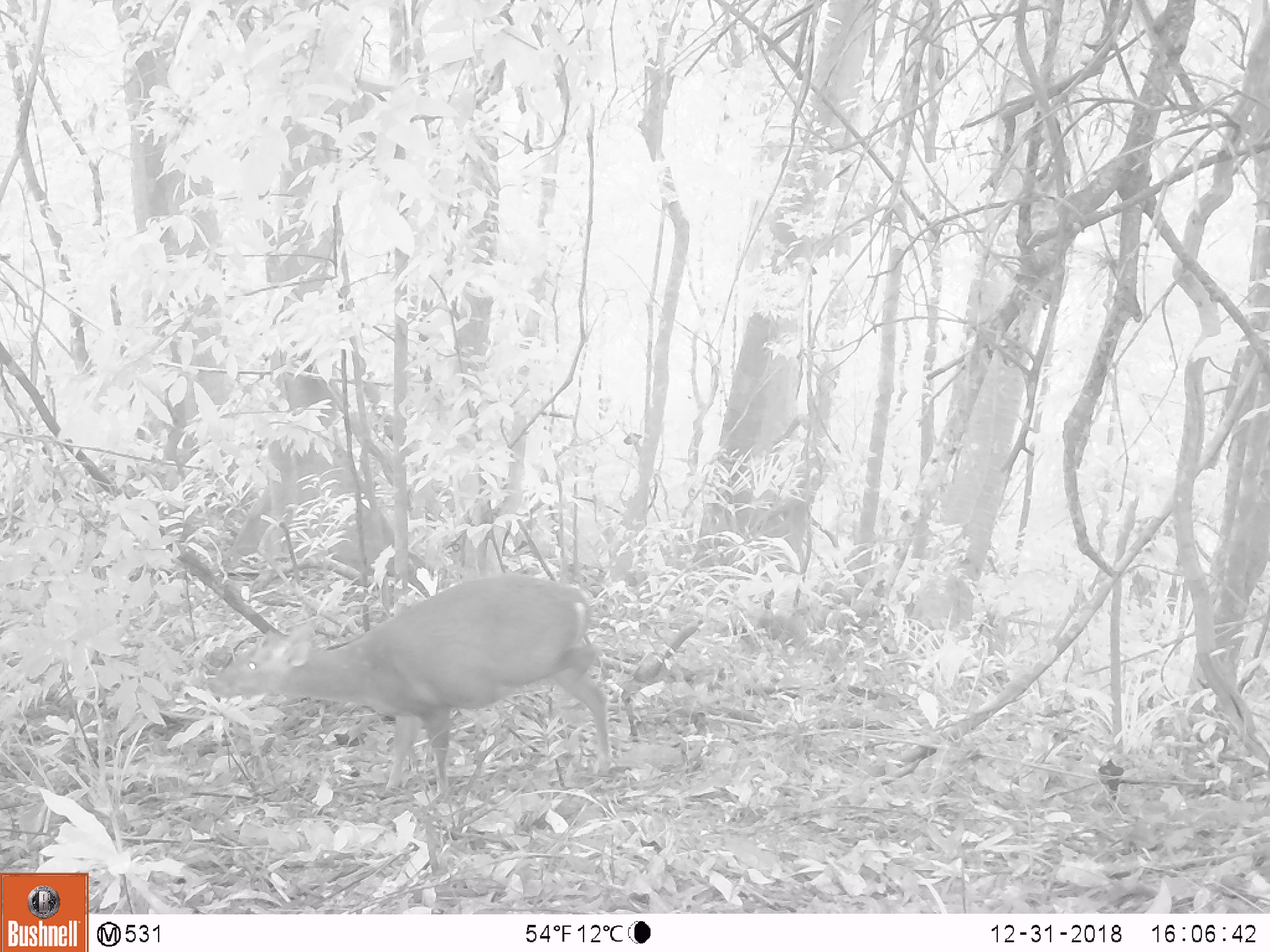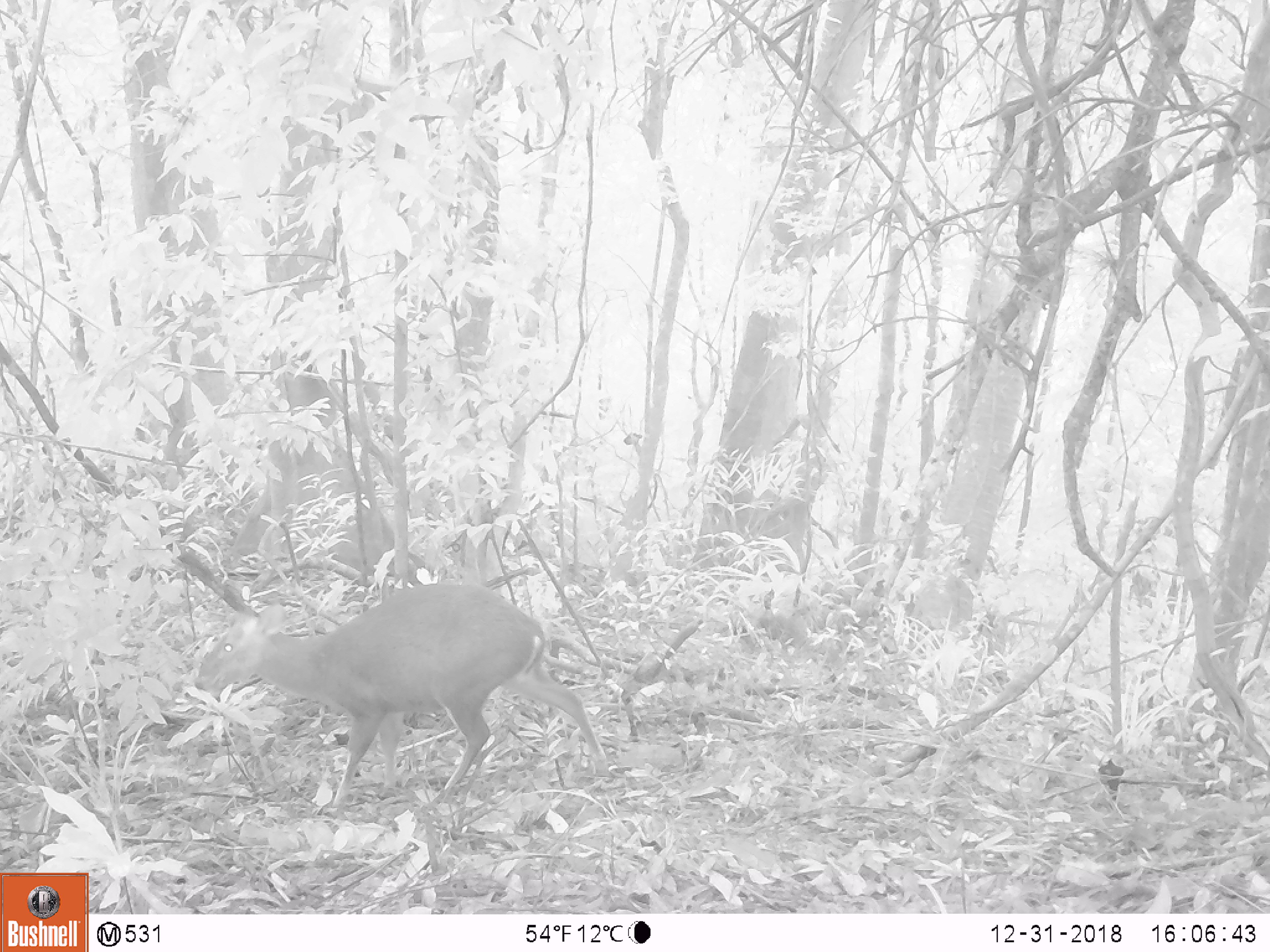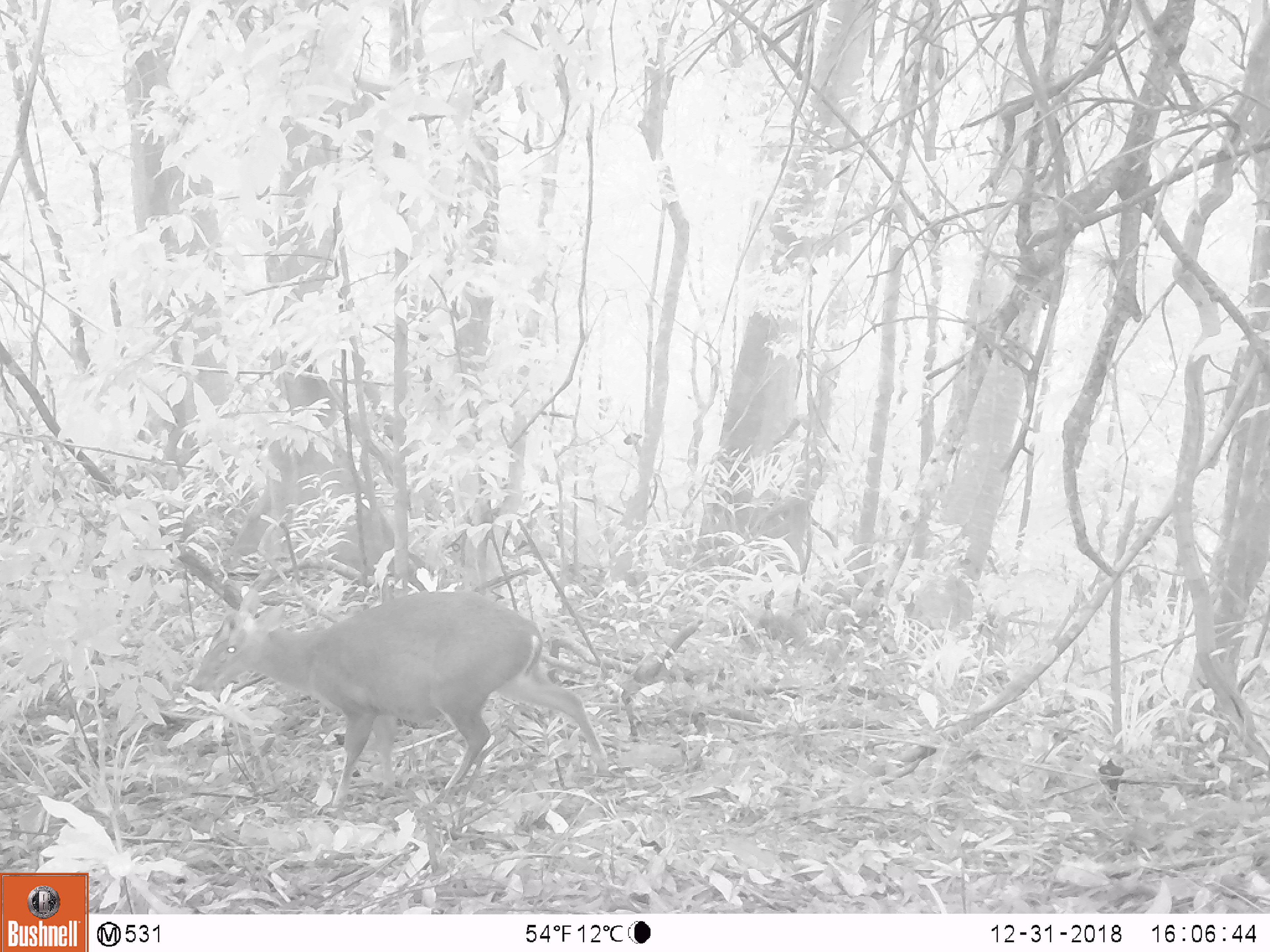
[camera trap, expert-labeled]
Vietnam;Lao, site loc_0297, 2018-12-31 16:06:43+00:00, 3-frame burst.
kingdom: Animalia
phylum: Chordata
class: Mammalia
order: Artiodactyla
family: Cervidae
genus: Muntiacus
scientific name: Muntiacus rooseveltorum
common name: roosevelt's muntjac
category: roosevelts muntjac group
Roosevelts muntjac group (roosevelt's muntjac) (Muntiacus rooseveltorum). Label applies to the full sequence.